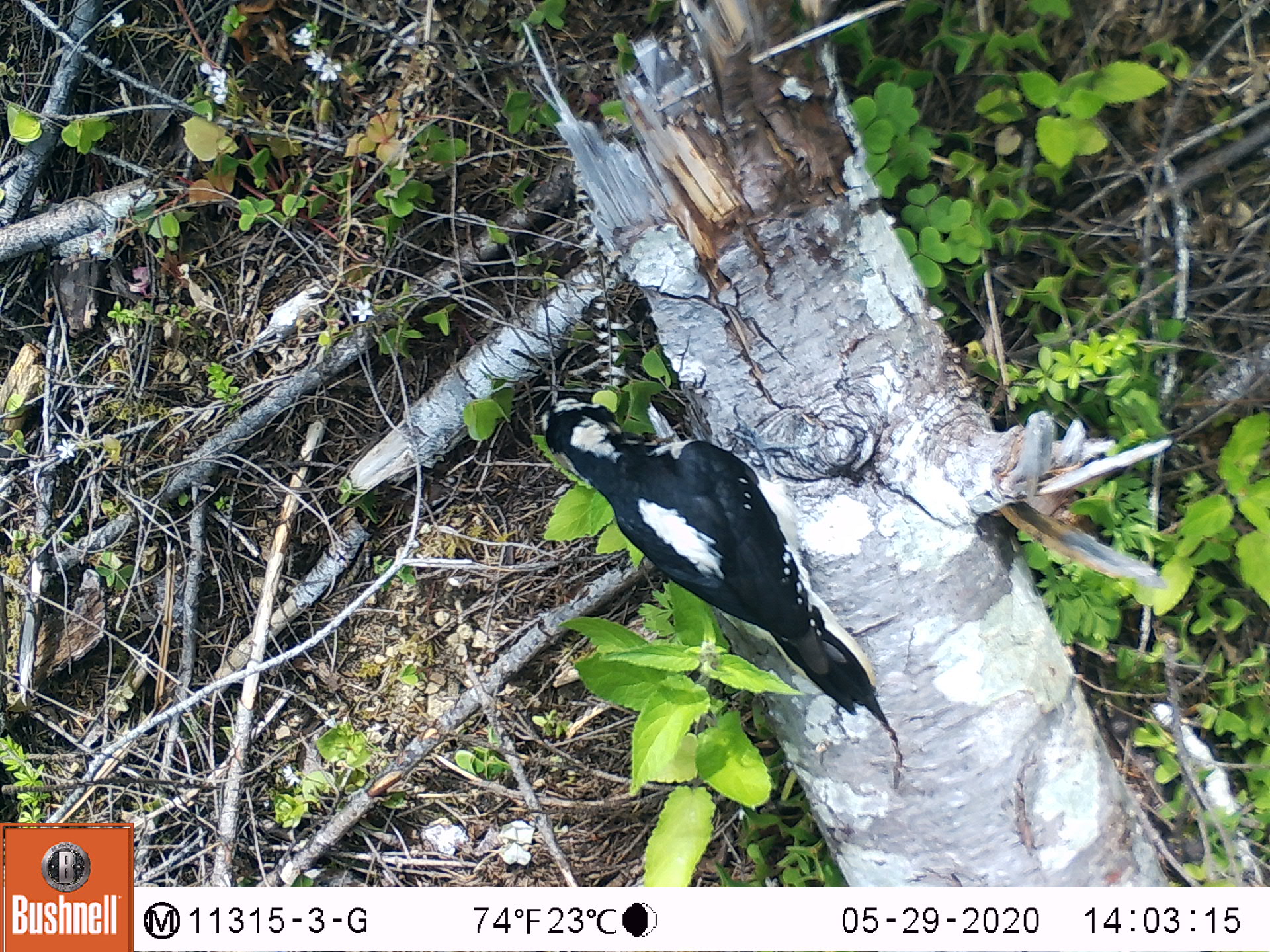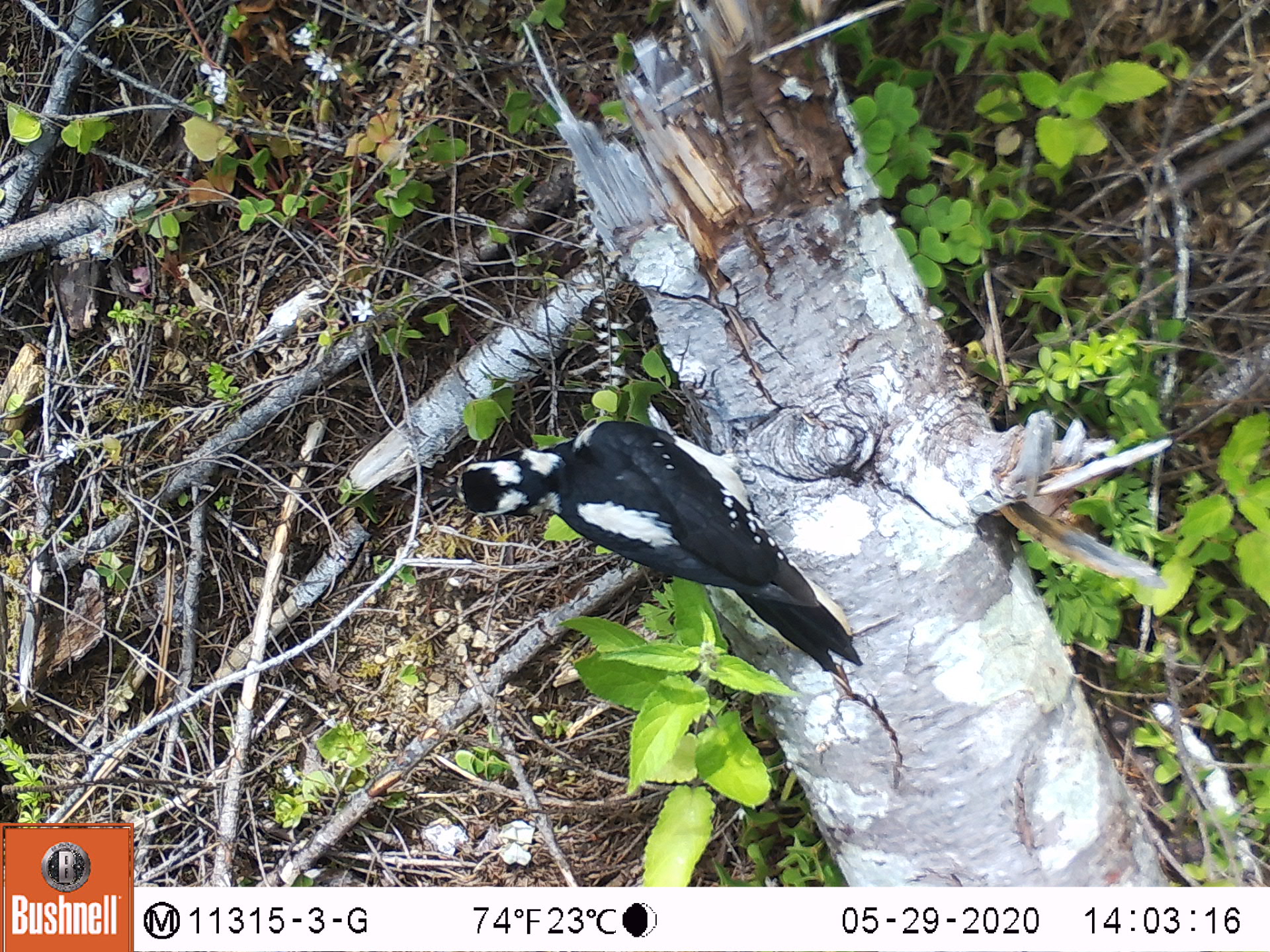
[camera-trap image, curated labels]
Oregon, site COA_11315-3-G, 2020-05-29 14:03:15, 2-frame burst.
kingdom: Animalia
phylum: Chordata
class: Aves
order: Piciformes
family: Picidae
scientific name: Picidae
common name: woodpeckers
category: picidae family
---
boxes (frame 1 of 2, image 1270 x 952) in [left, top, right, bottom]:
picidae family: [544, 395, 886, 720]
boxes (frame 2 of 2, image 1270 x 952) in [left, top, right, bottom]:
picidae family: [444, 424, 859, 665]